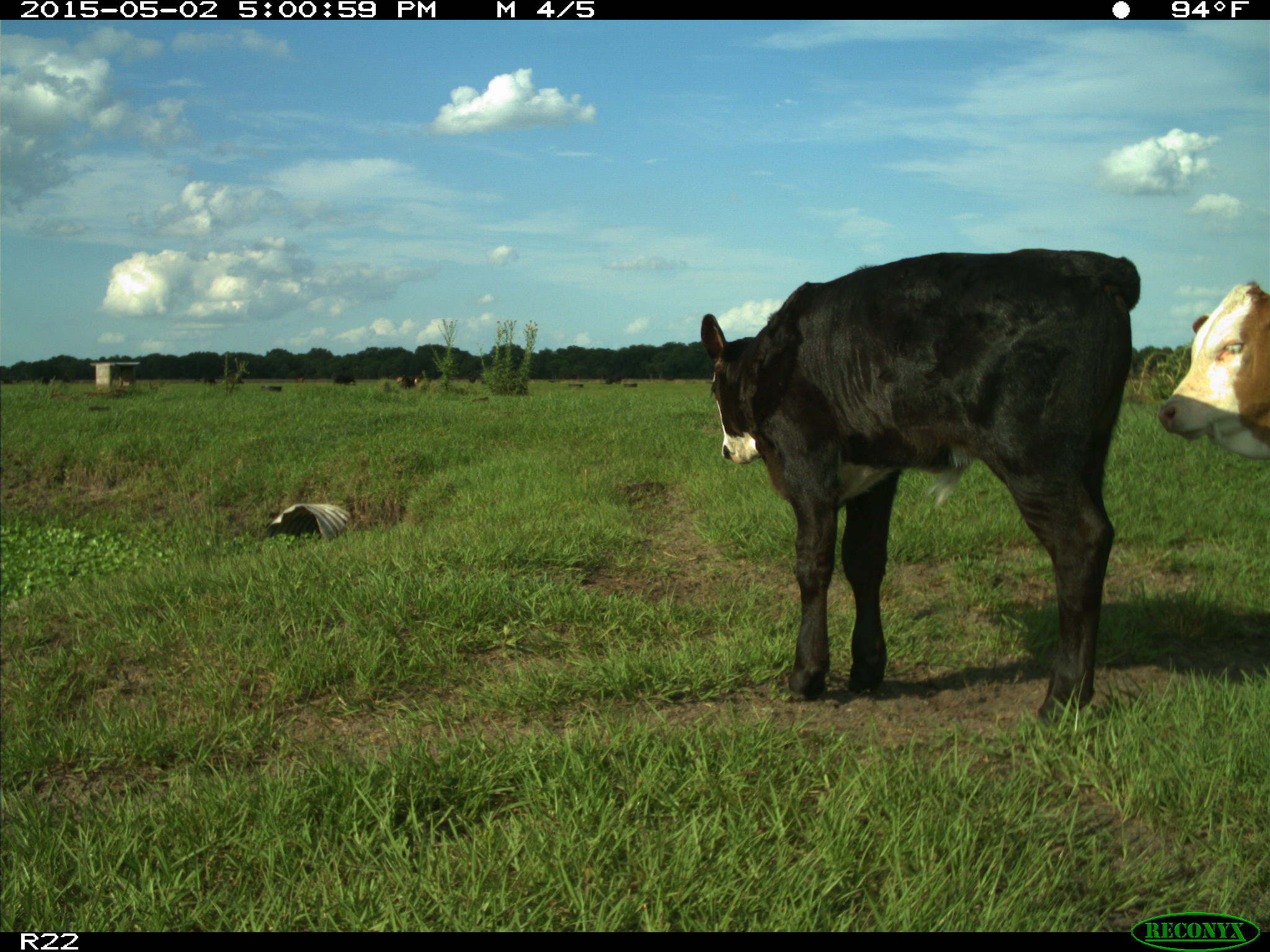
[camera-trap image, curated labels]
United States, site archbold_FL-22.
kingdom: Animalia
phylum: Chordata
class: Mammalia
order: Artiodactyla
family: Bovidae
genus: Bos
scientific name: Bos taurus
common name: domestic cow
Bos taurus (domestic cow).